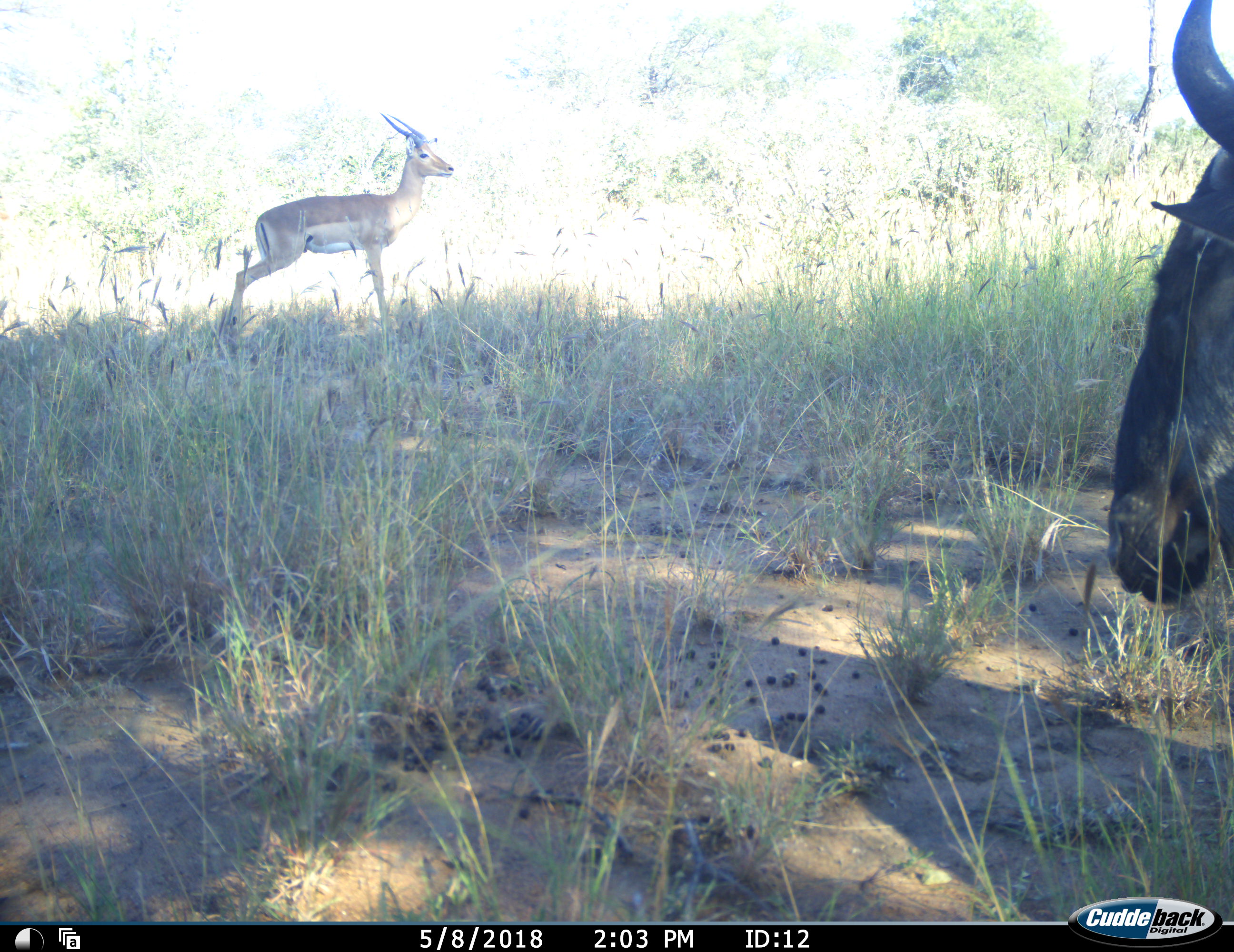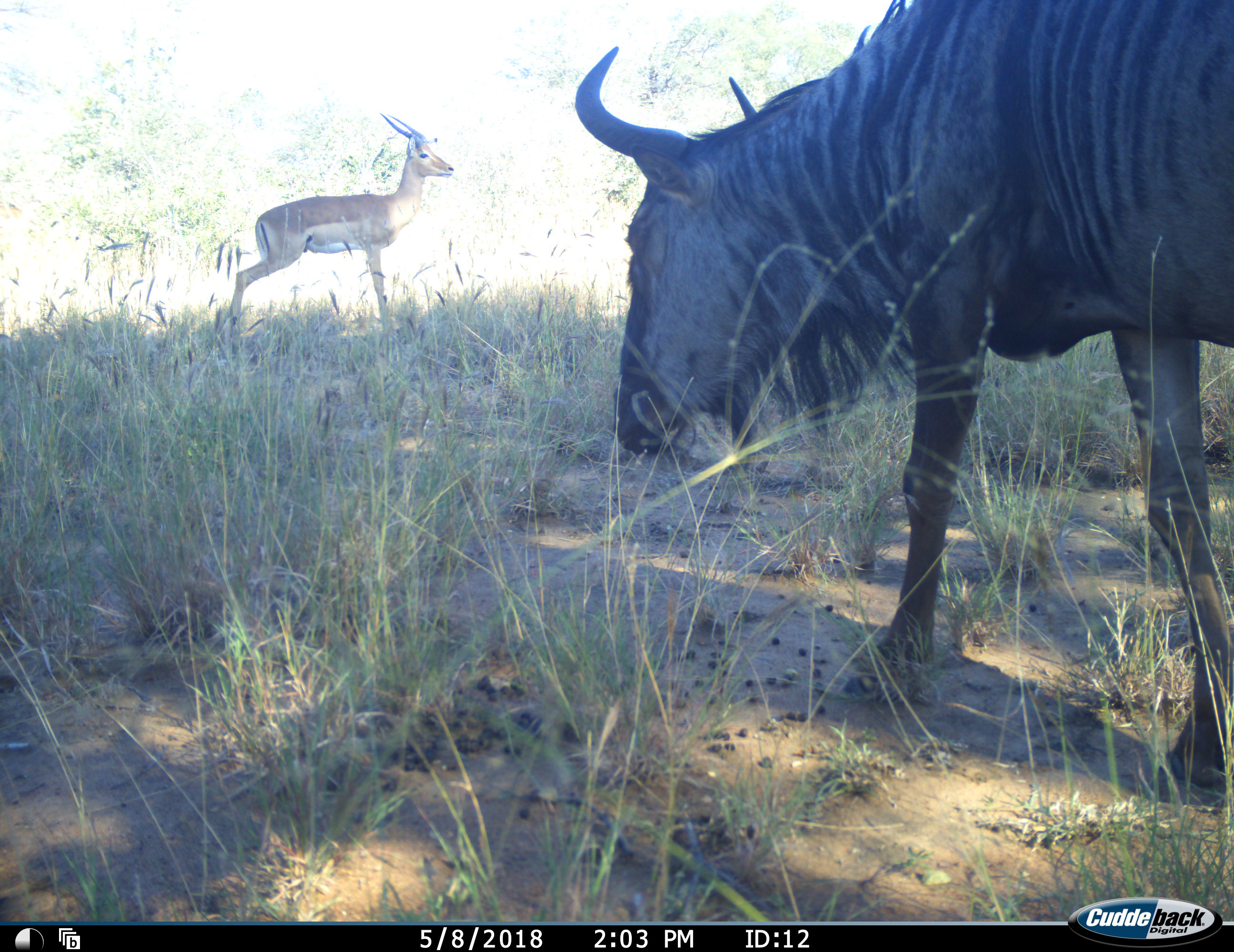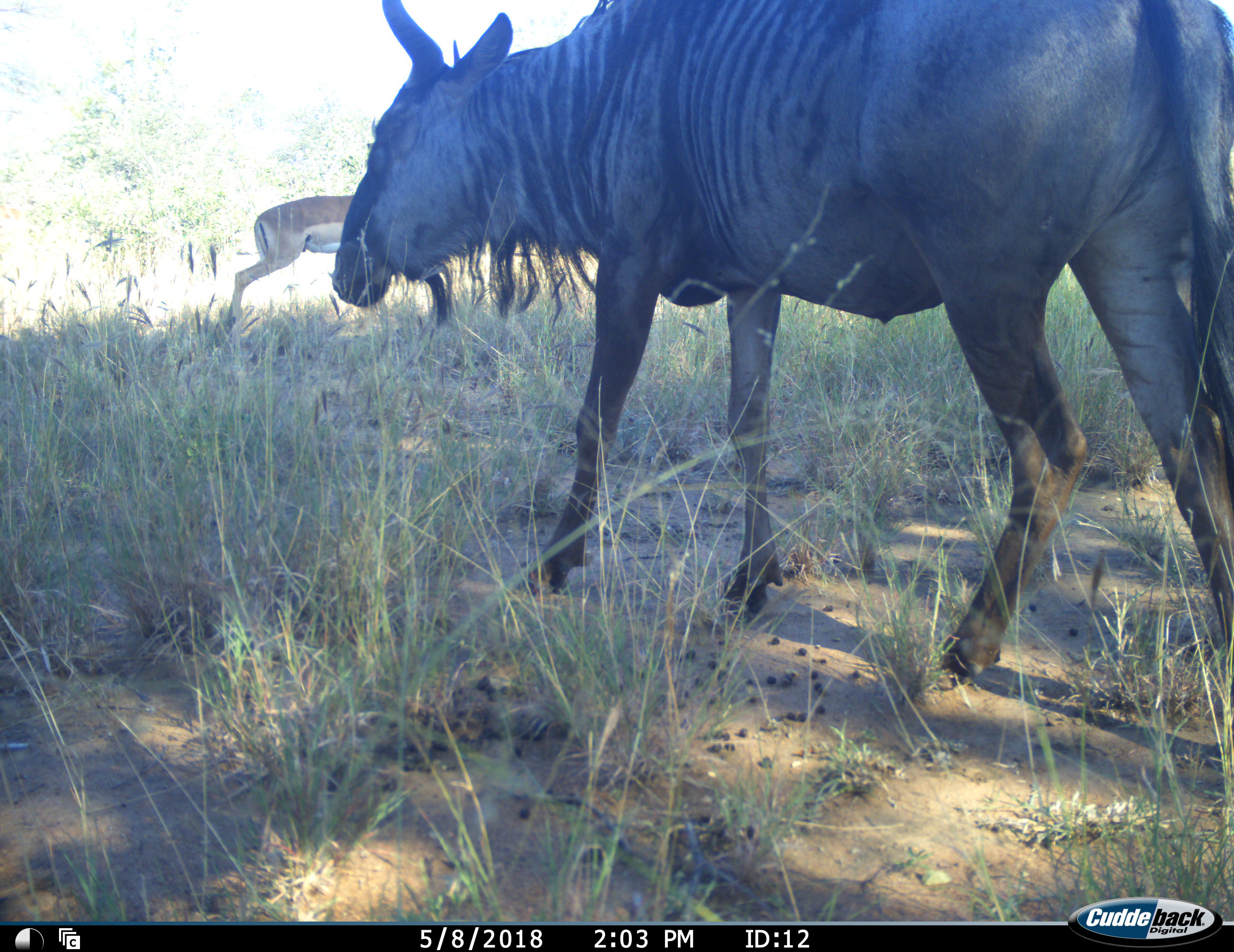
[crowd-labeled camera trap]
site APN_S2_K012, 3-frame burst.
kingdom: Animalia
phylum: Chordata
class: Mammalia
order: Artiodactyla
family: Bovidae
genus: Aepyceros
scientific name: Aepyceros melampus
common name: impala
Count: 1.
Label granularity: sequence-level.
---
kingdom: Animalia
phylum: Chordata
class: Mammalia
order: Artiodactyla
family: Bovidae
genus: Connochaetes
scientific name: Connochaetes taurinus taurinus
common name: blue wildebeest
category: wildebeestblue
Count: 1.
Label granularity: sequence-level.